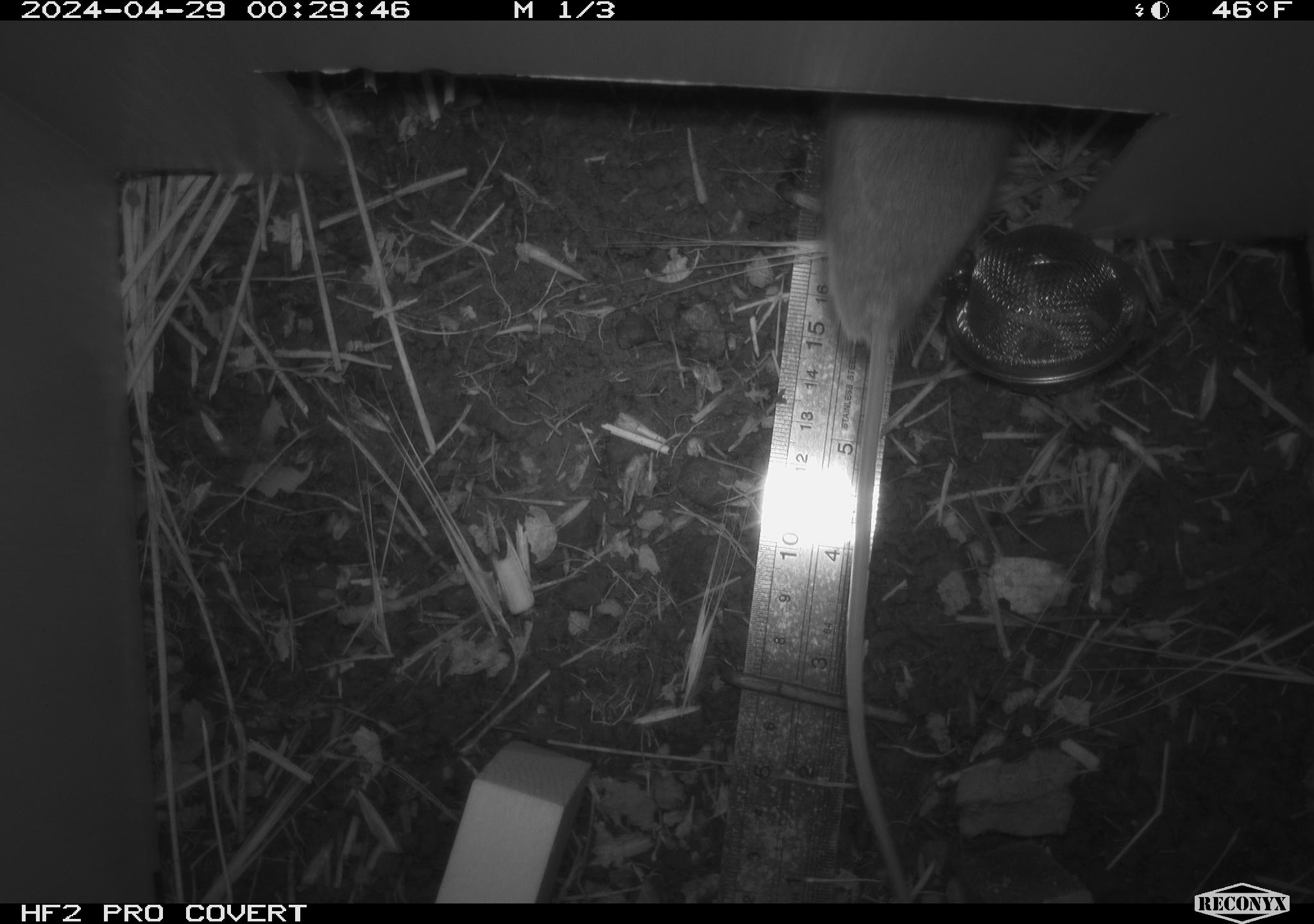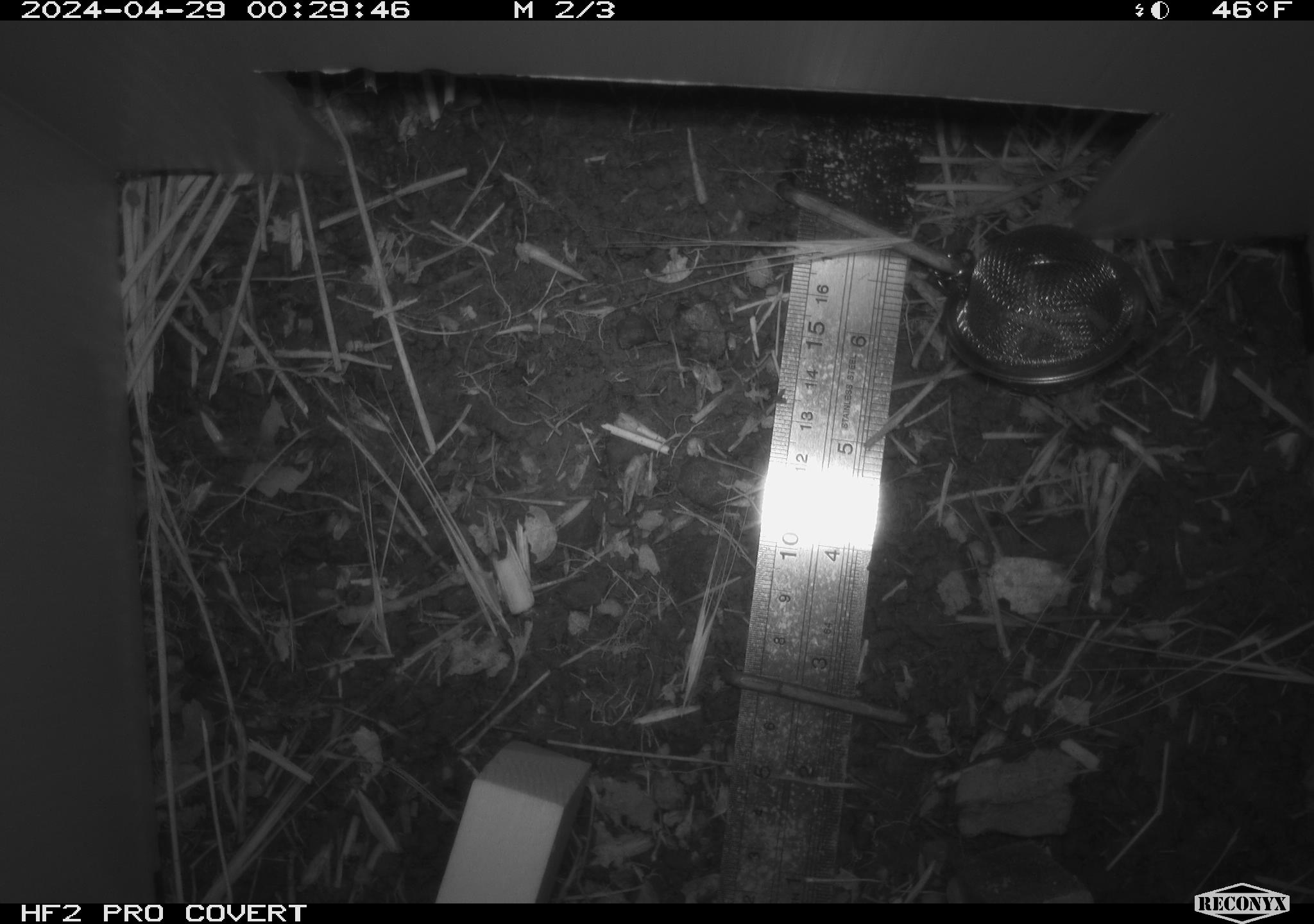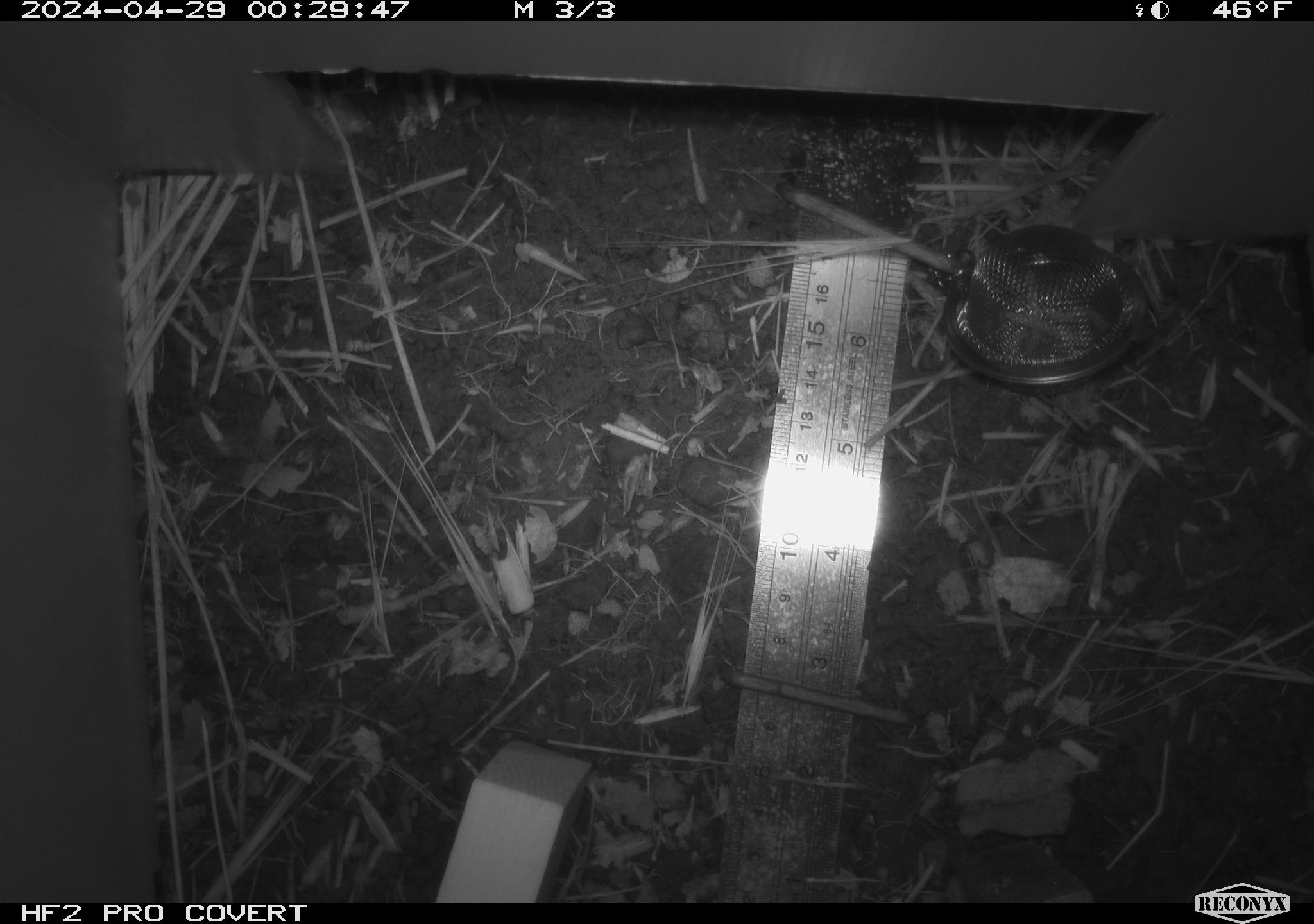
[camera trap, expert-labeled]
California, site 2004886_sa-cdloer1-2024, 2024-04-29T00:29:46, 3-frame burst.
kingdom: Animalia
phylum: Chordata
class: Mammalia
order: Rodentia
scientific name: Rodentia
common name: mouse species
Mouse species (Rodentia).